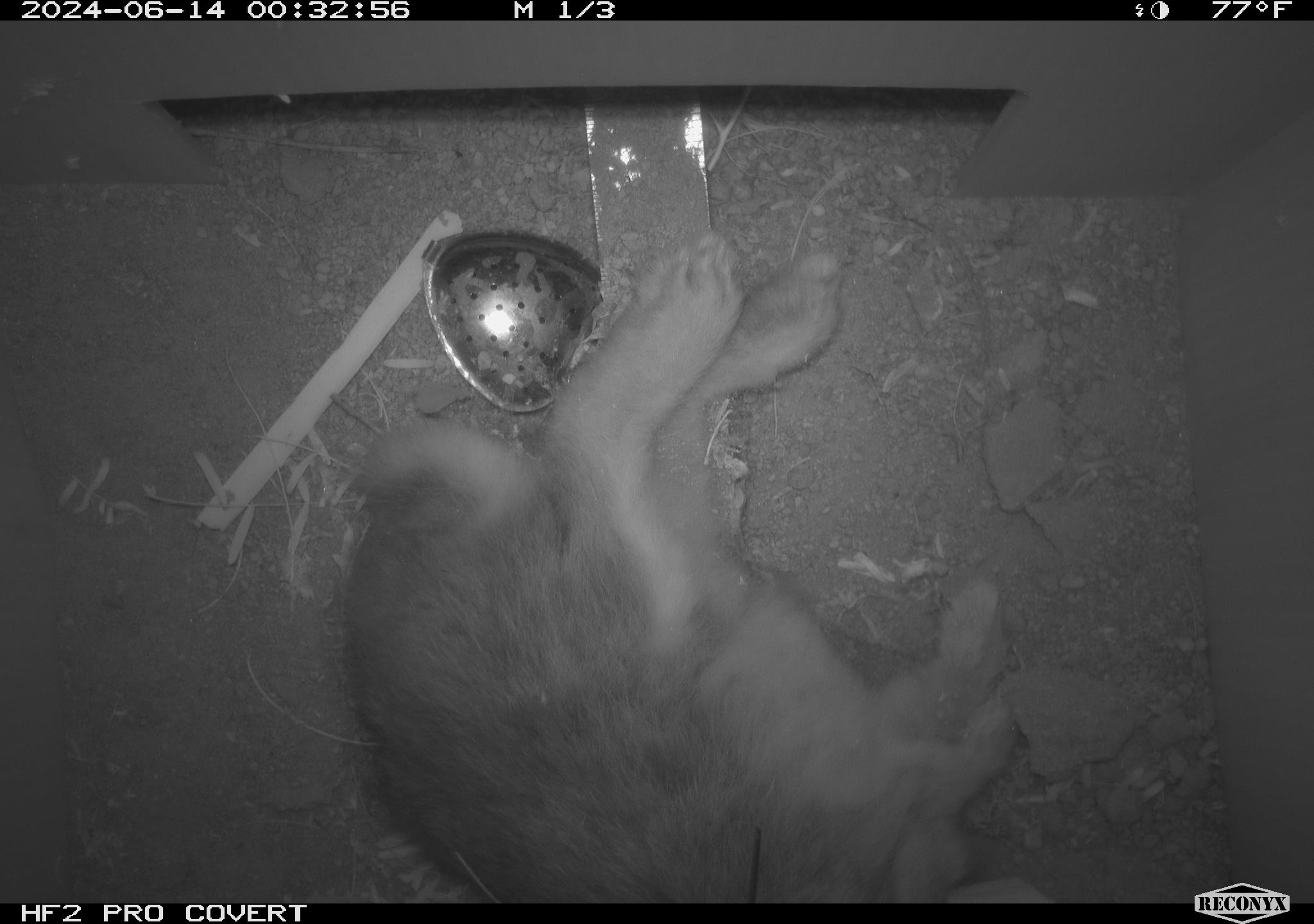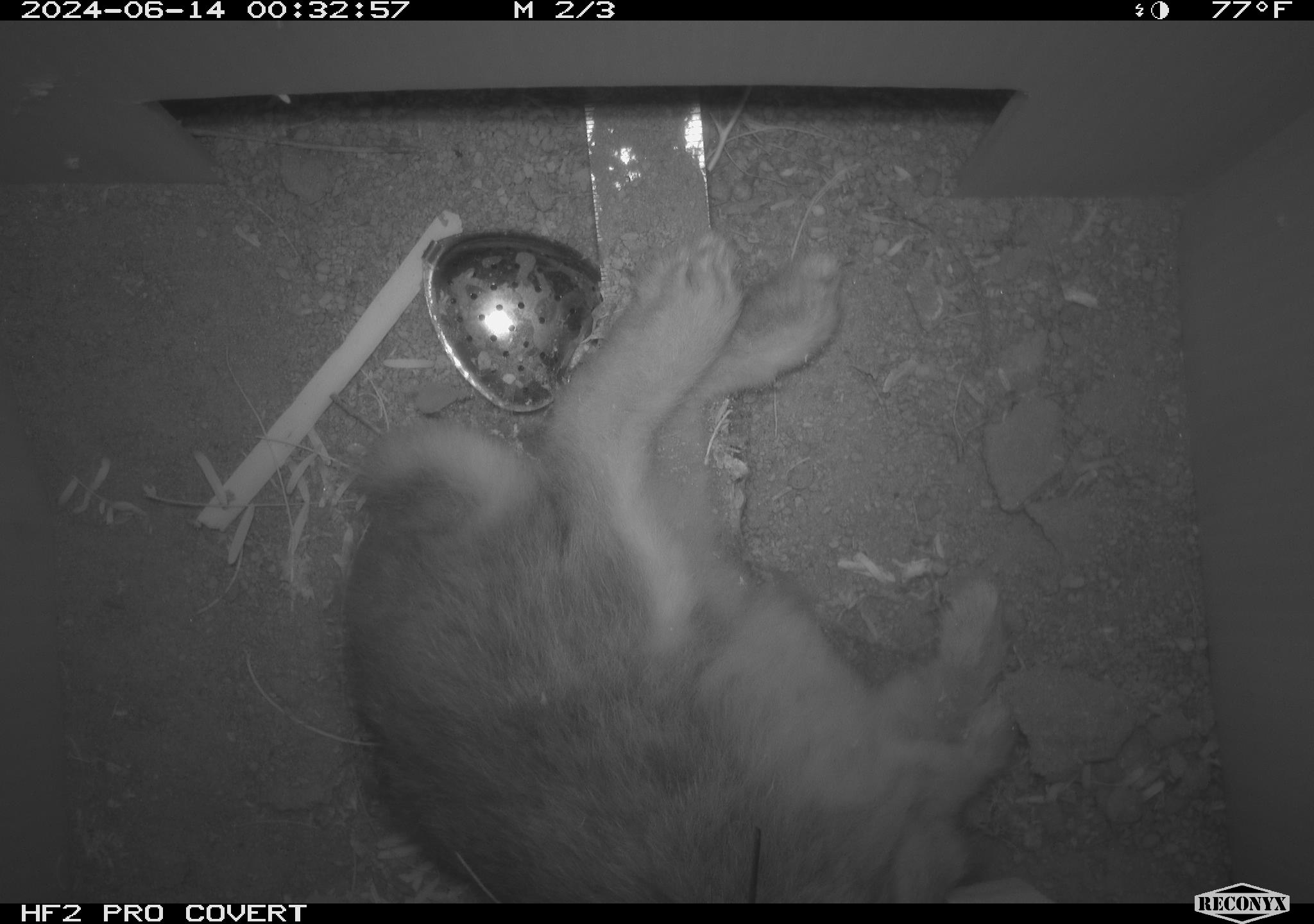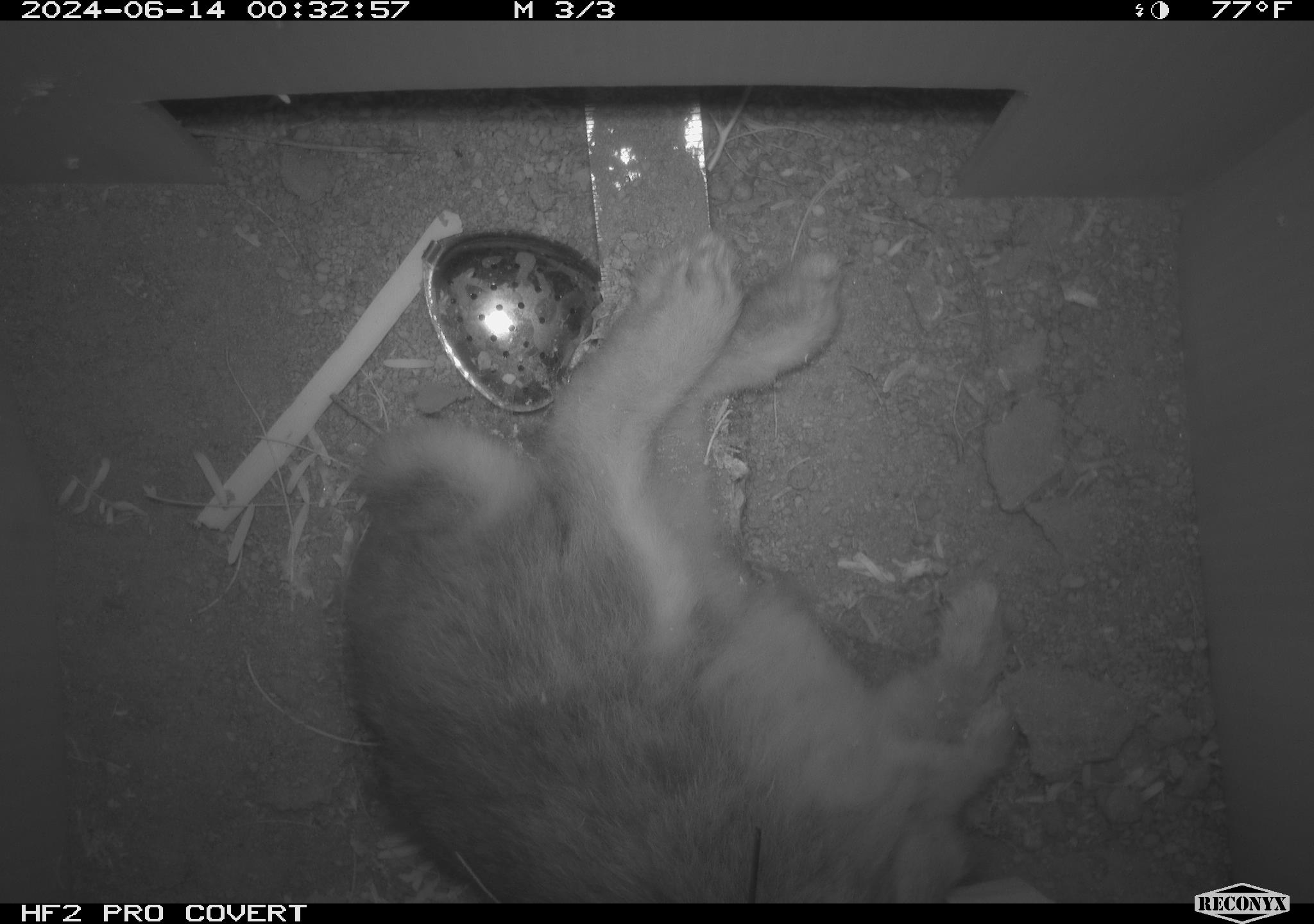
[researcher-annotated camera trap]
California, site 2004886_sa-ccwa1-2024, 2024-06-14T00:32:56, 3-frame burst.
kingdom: Animalia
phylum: Chordata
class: Mammalia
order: Lagomorpha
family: Leporidae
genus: Sylvilagus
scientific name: Sylvilagus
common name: cottontail rabbits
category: sylvilagus species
Sylvilagus species (cottontail rabbits) (Sylvilagus).